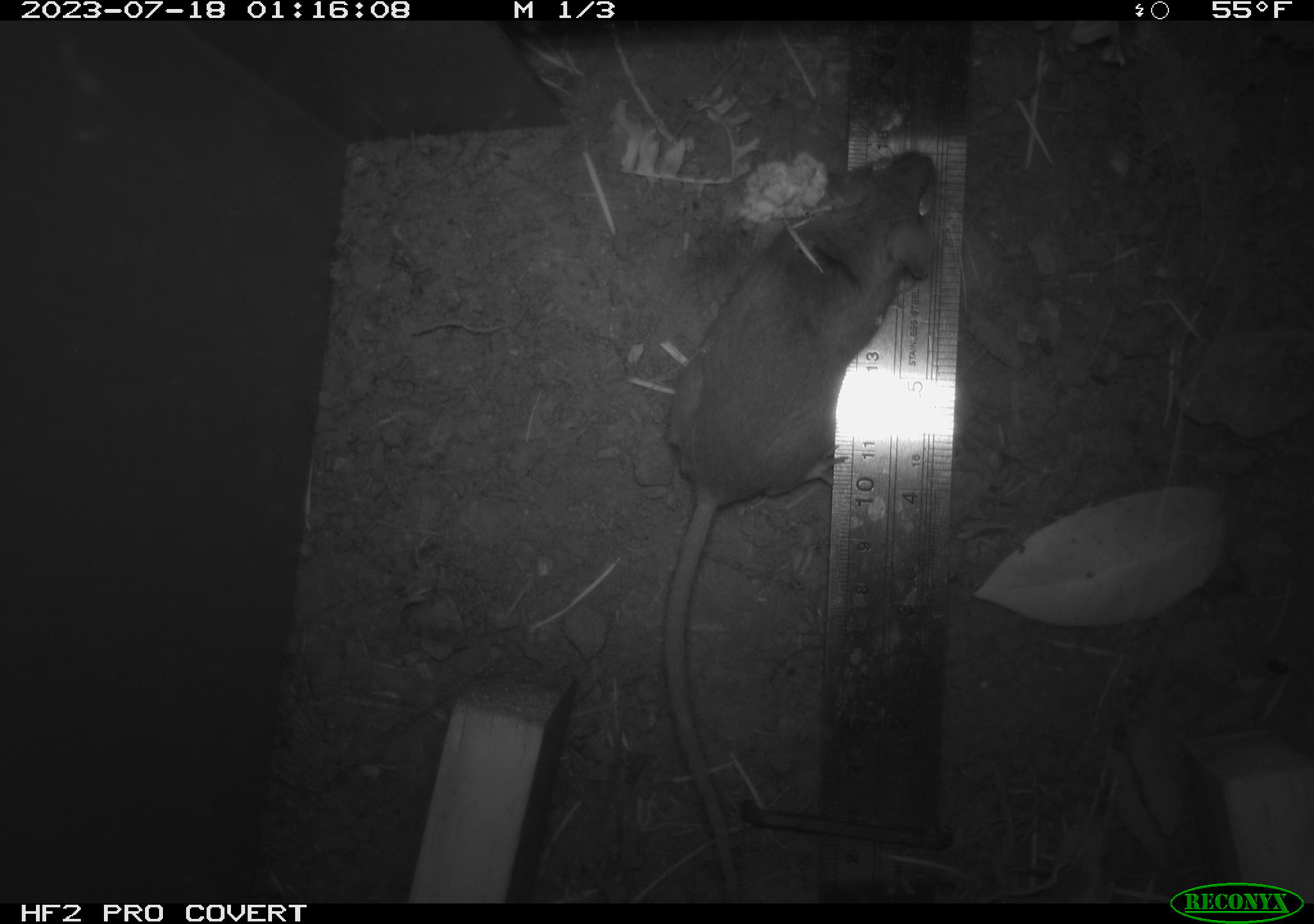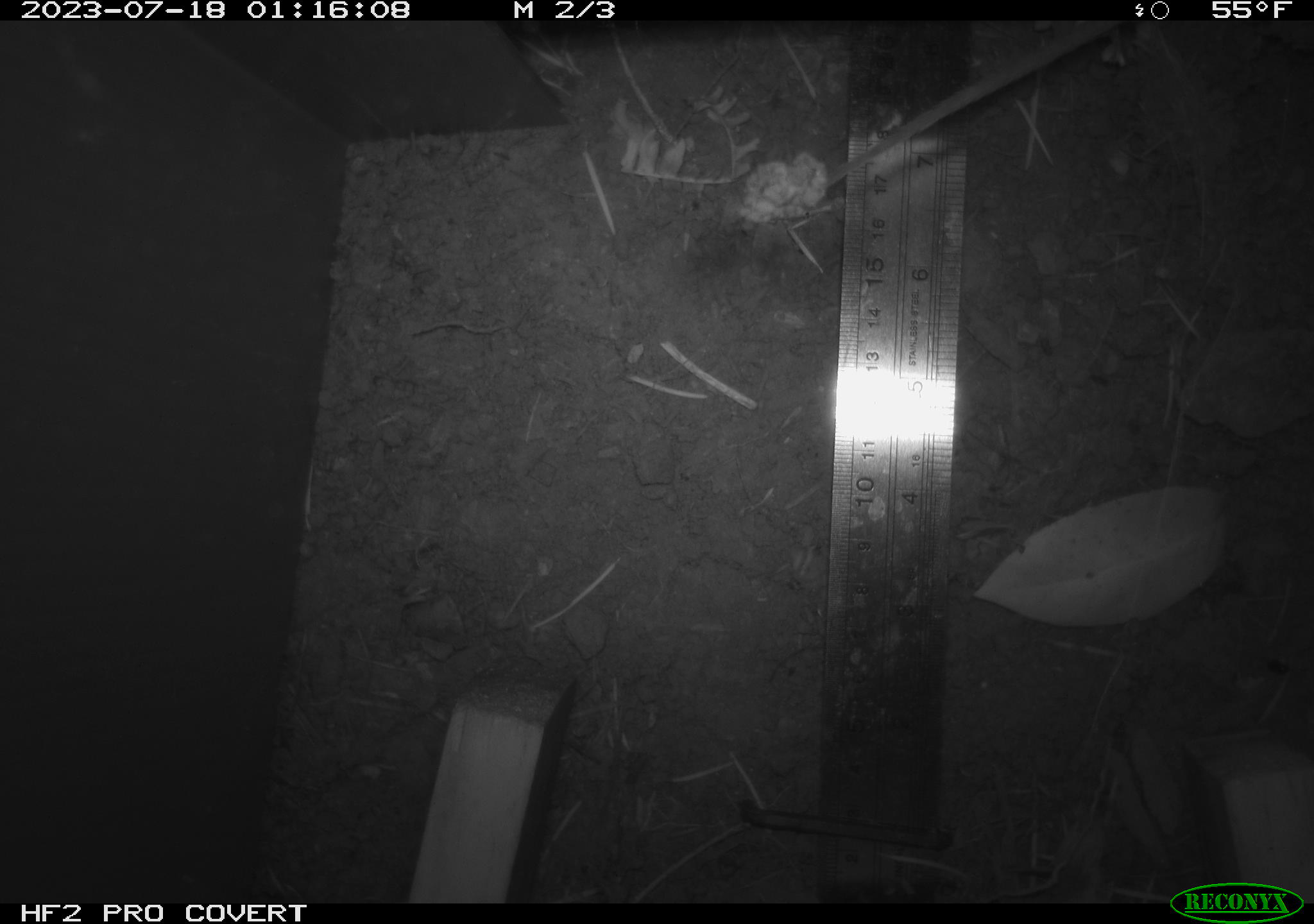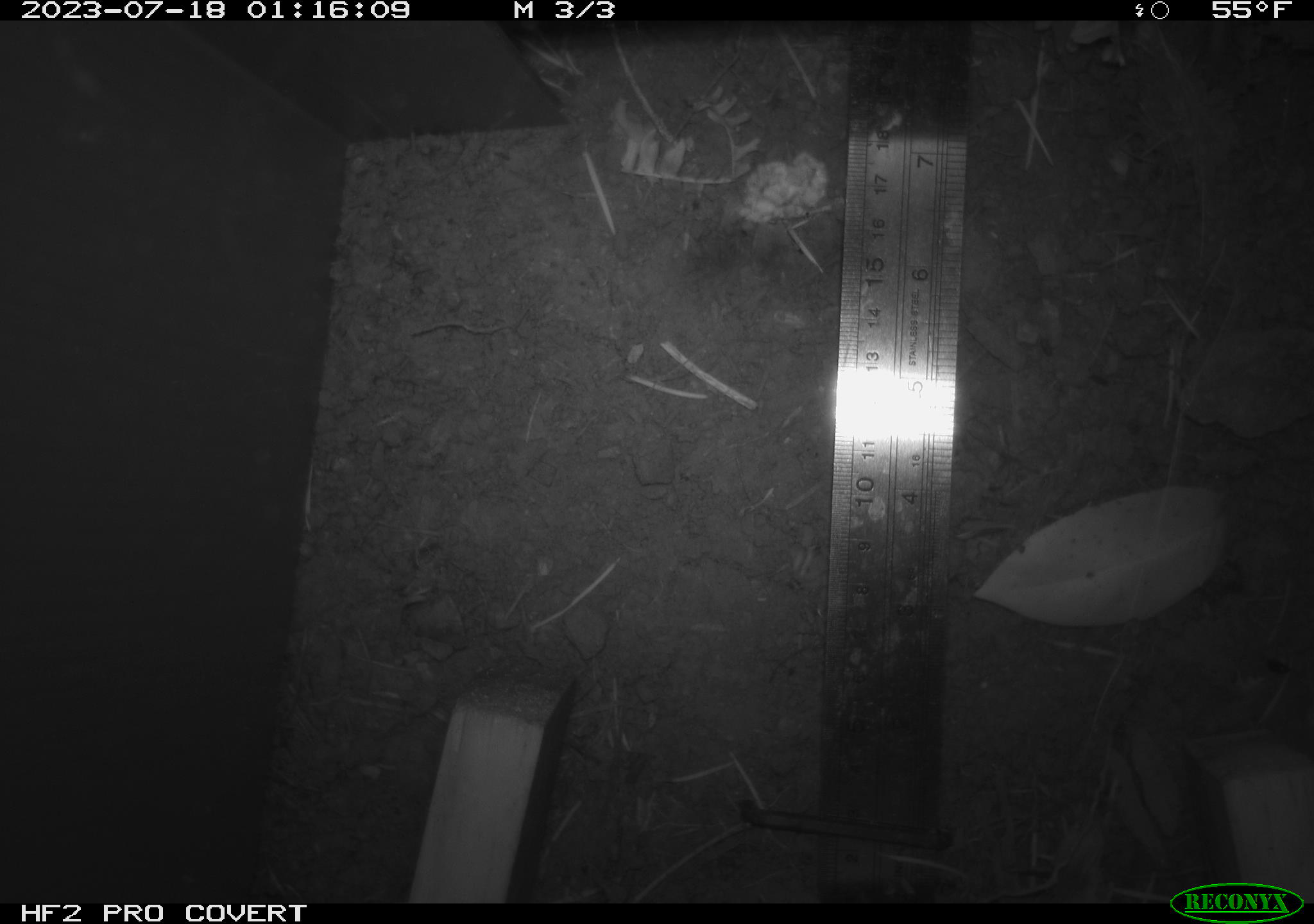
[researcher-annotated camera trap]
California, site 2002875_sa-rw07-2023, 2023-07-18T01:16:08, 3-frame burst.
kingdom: Animalia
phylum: Chordata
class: Mammalia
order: Rodentia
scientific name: Rodentia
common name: mouse species